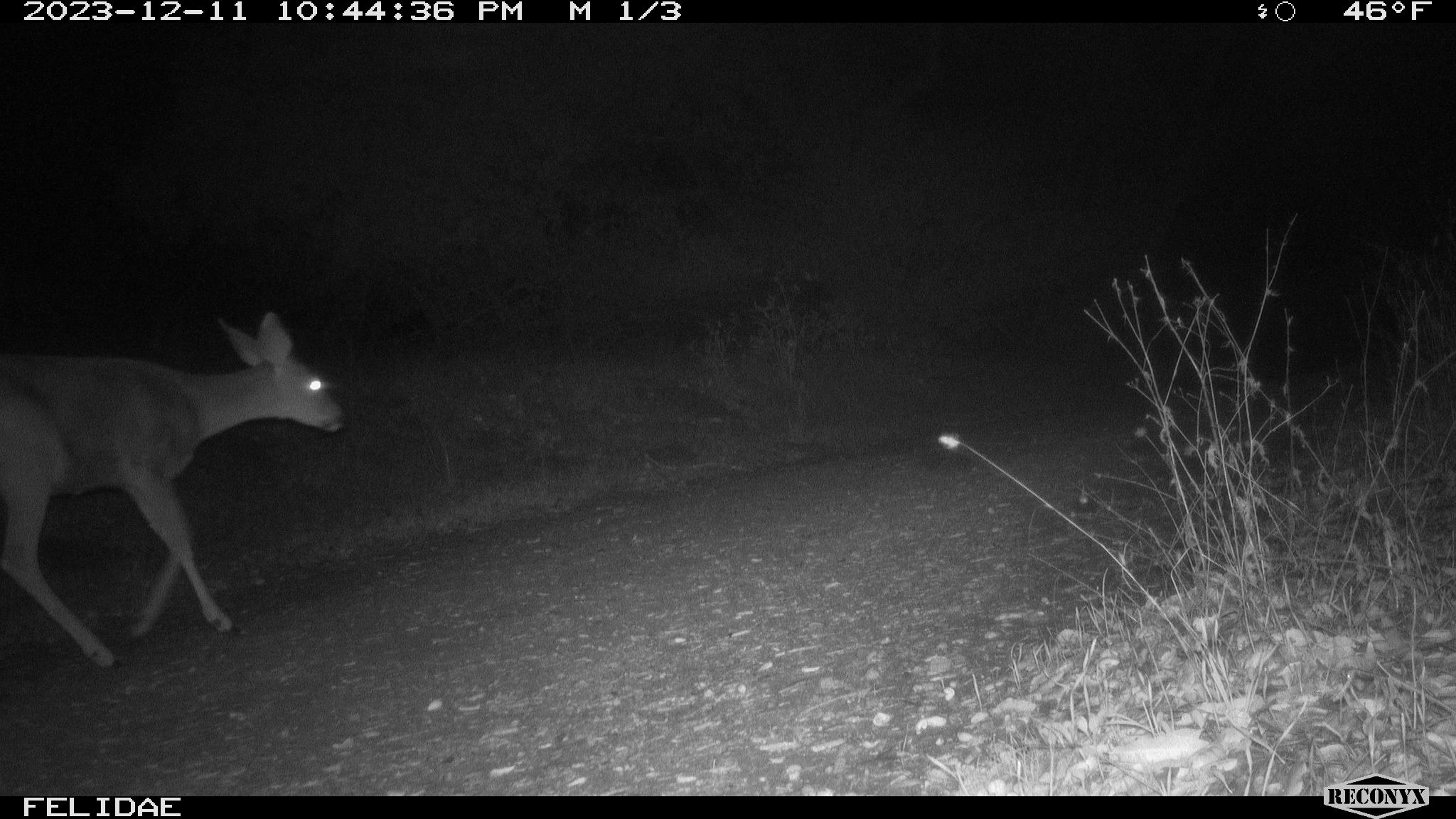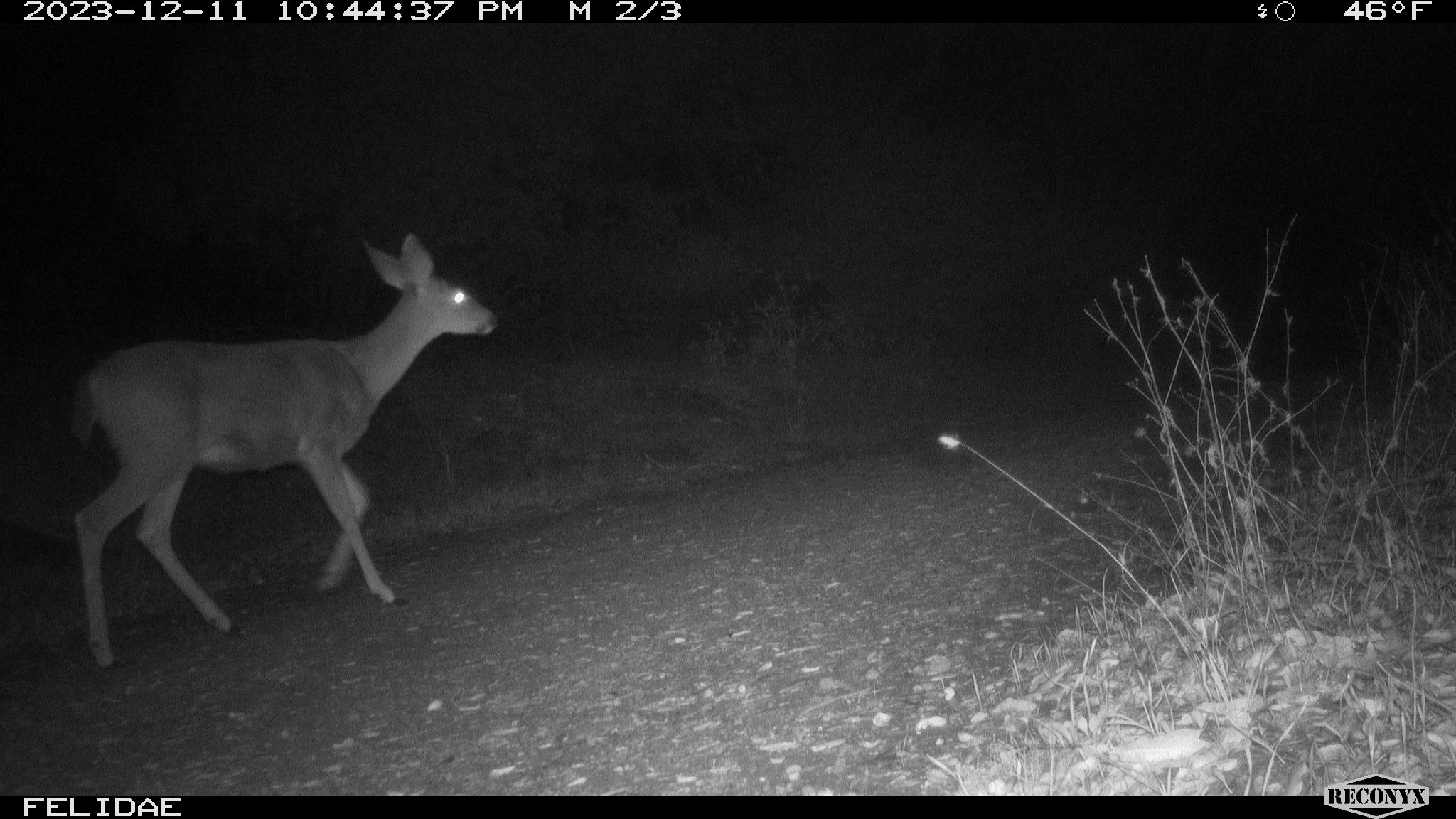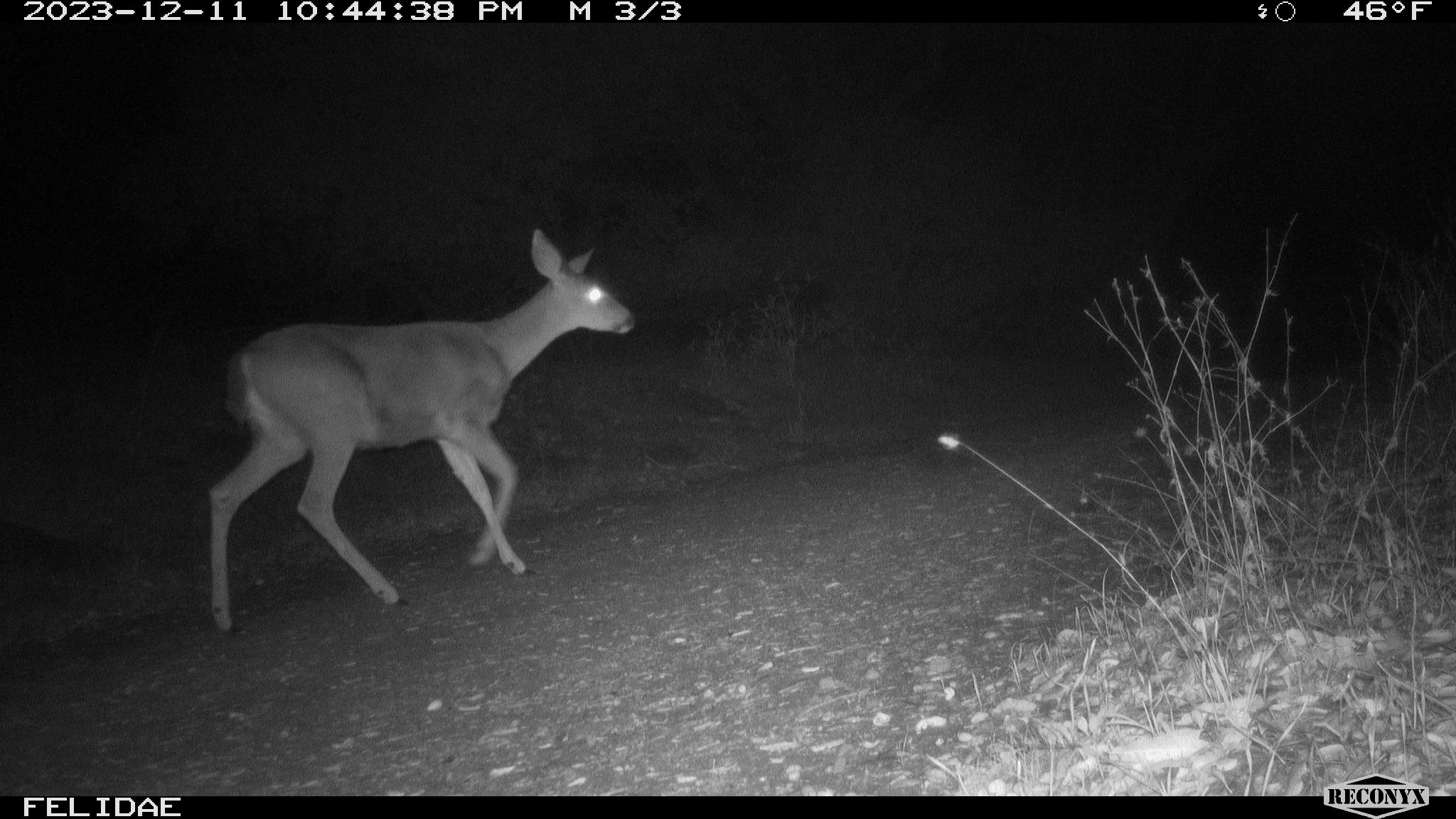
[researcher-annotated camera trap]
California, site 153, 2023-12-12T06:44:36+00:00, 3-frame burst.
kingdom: Animalia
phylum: Chordata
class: Mammalia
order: Artiodactyla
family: Cervidae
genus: Odocoileus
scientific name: Odocoileus hemionus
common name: mule deer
Mule deer (Odocoileus hemionus).